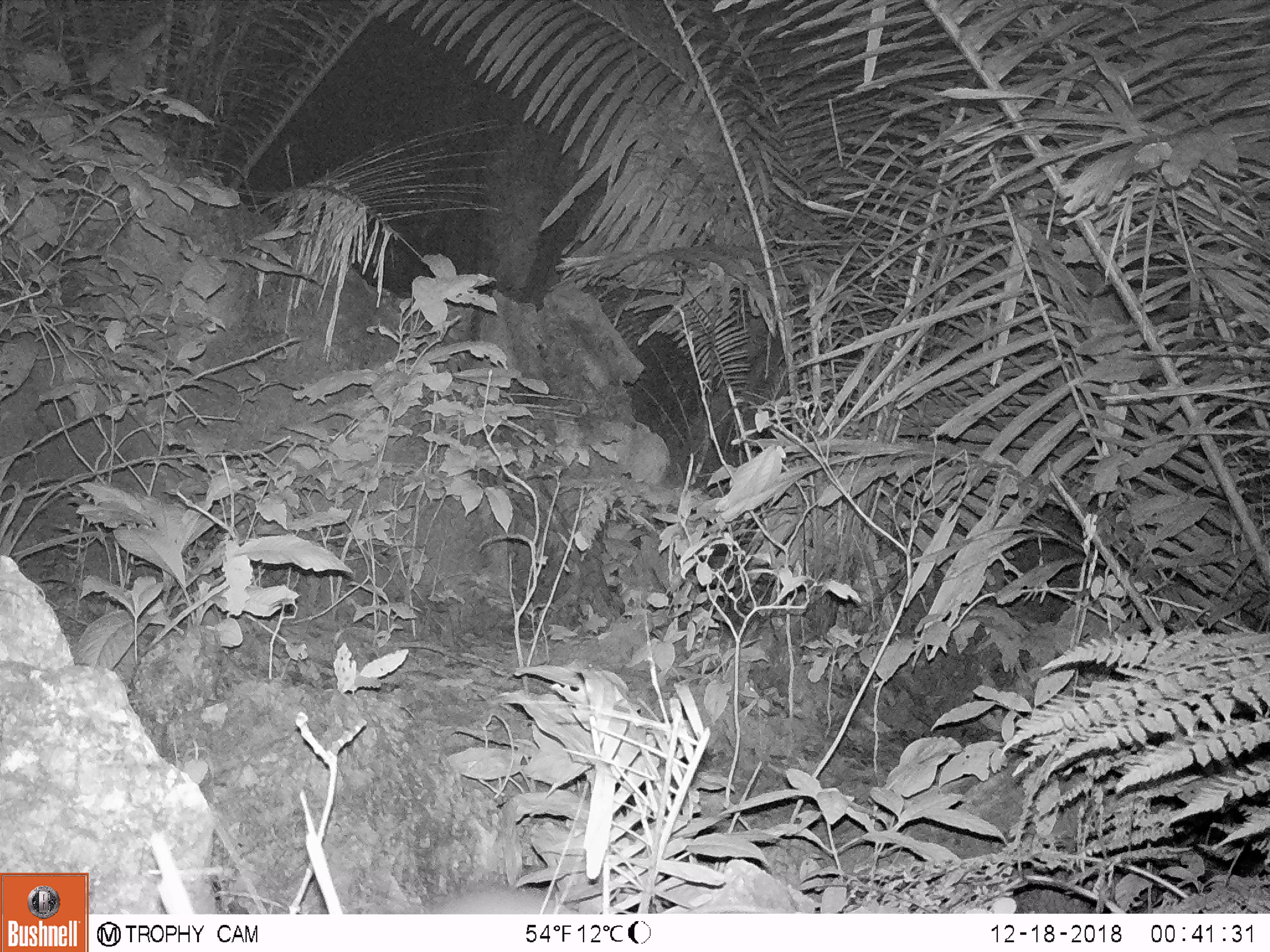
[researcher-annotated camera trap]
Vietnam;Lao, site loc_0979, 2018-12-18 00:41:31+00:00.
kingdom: Animalia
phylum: Chordata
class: Mammalia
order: Rodentia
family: Muridae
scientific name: Muridae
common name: old-world mice and rats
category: unidentified murid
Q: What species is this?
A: Unidentified murid (old-world mice and rats) (Muridae).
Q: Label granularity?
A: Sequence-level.